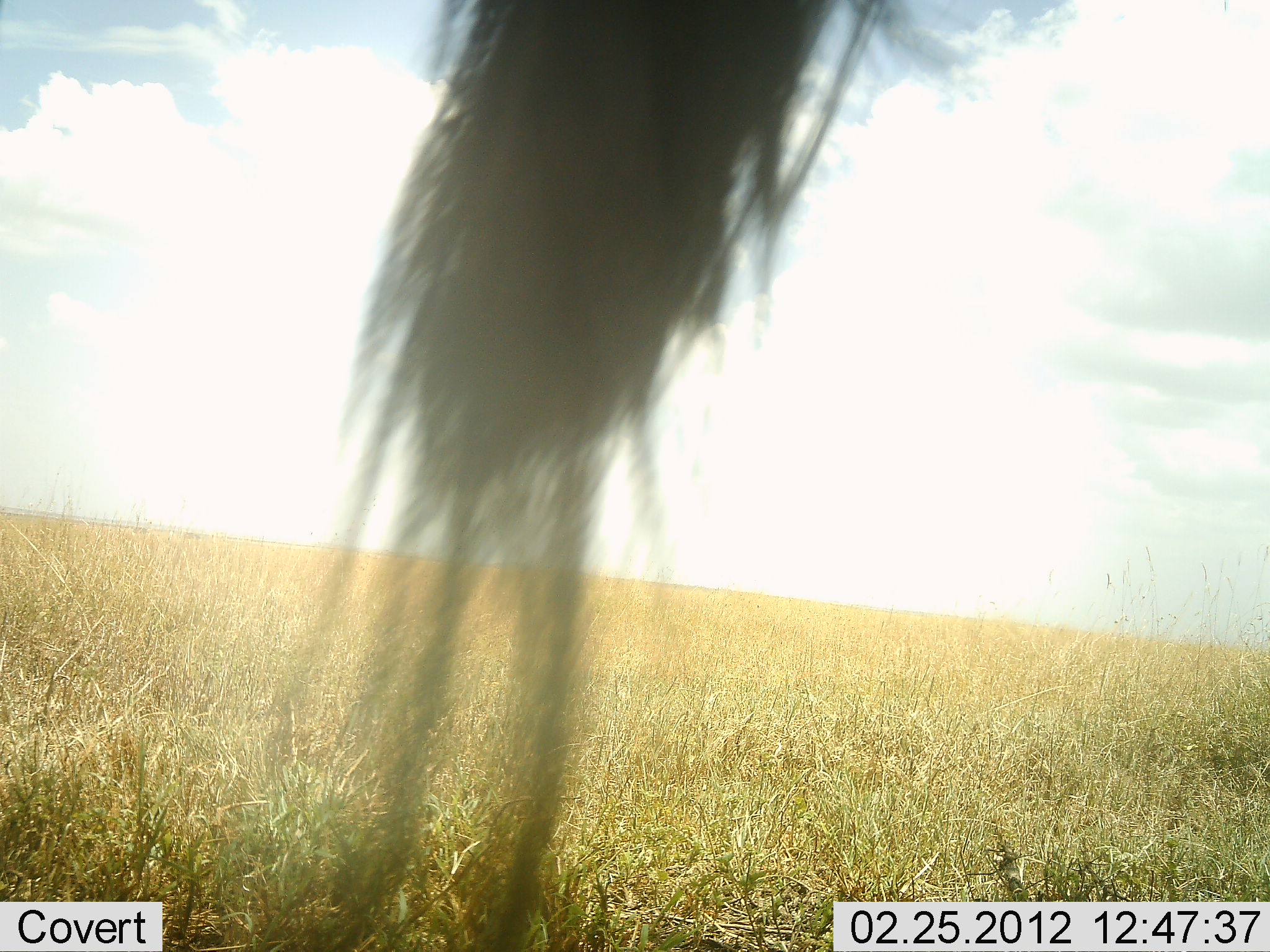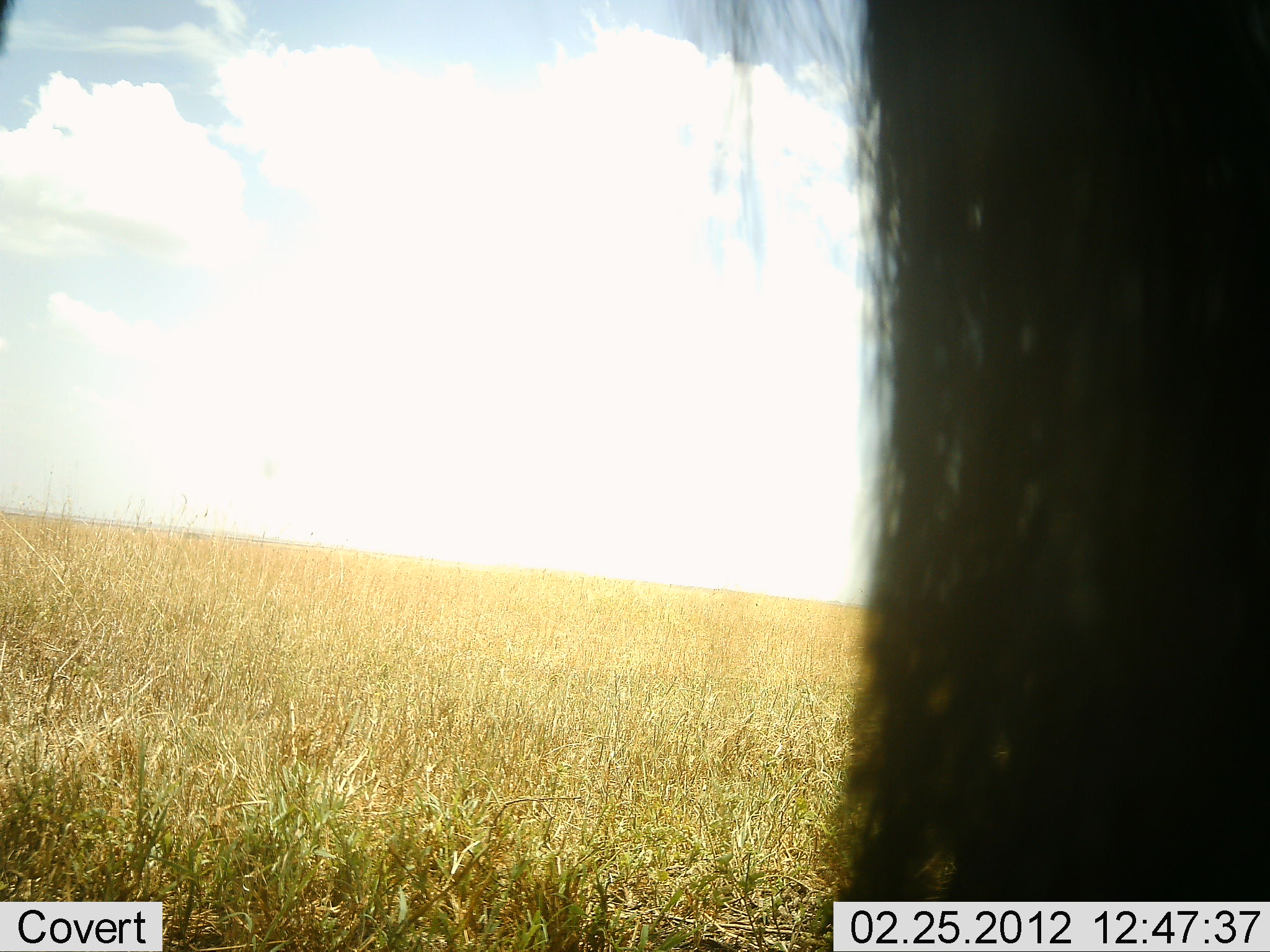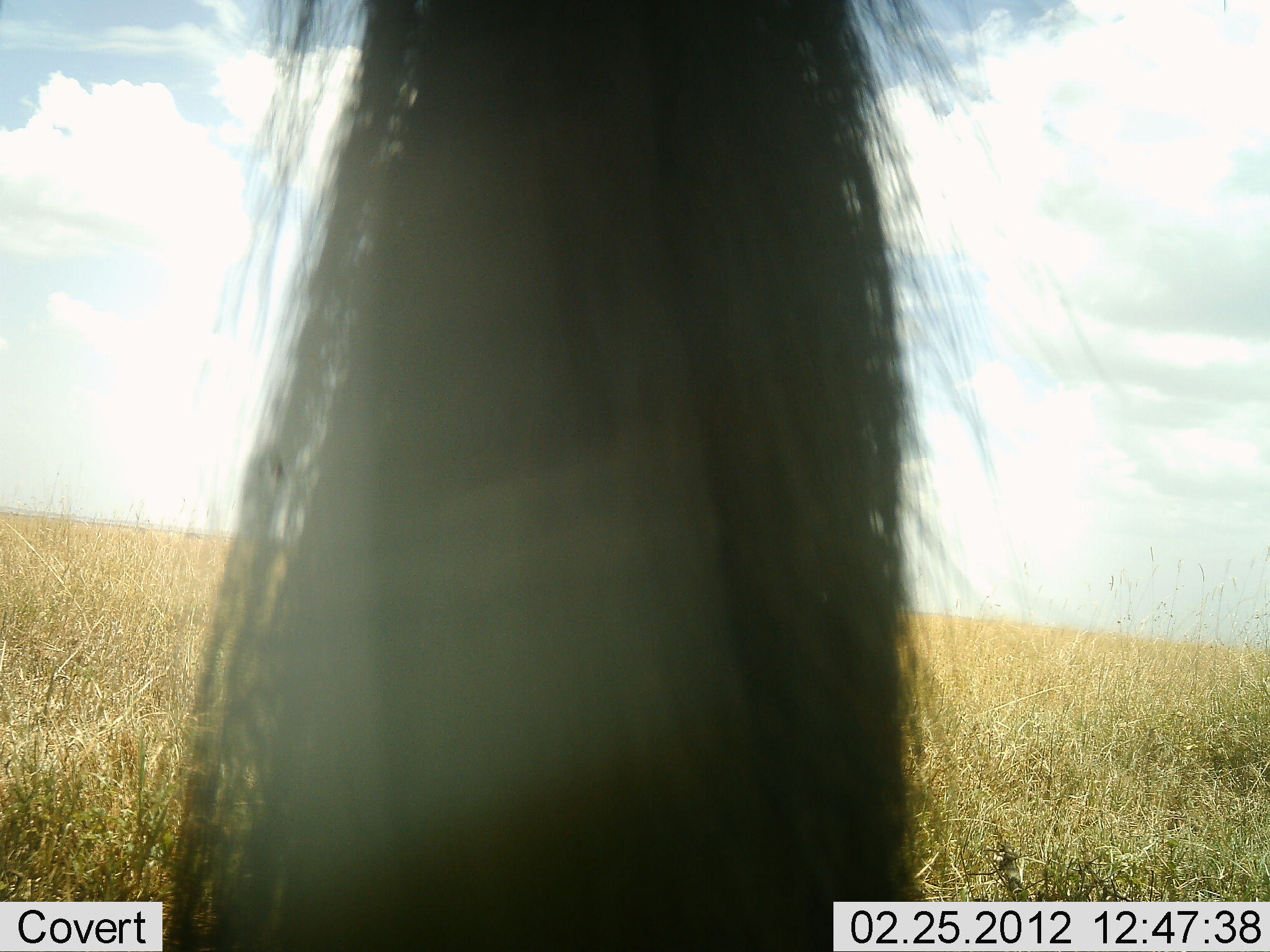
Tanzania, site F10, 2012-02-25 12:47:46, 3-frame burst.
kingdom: Animalia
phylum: Chordata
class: Mammalia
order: Artiodactyla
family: Bovidae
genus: Connochaetes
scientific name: Connochaetes taurinus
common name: blue wildebeest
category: wildebeest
Wildebeest (blue wildebeest) (Connochaetes taurinus), count 1. Behavior (volunteer vote fractions): standing 100%, resting 0%, moving 0%, interacting 0%. Young present (vote fraction): 0%. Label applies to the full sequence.